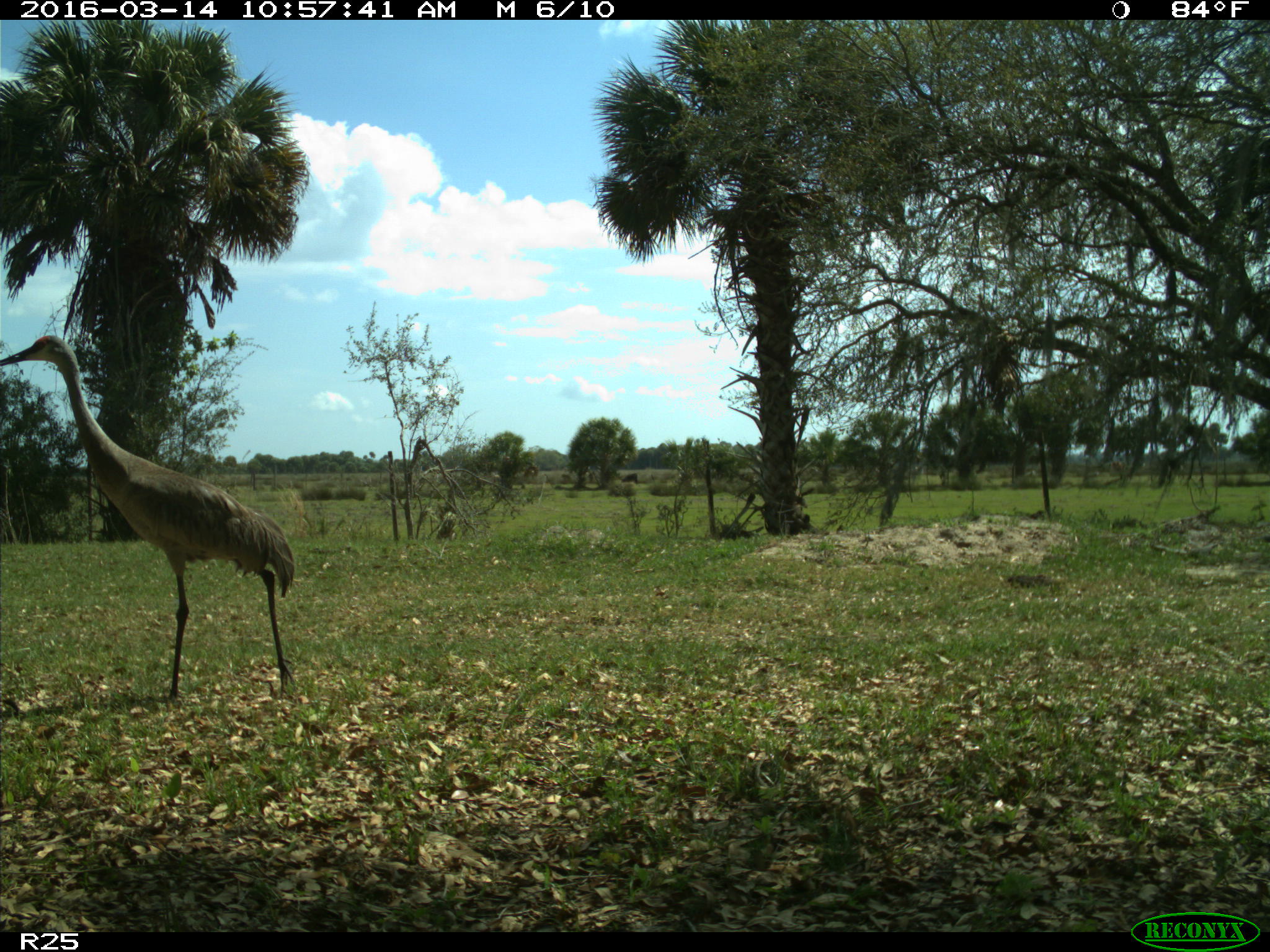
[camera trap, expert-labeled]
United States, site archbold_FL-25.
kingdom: Animalia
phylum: Chordata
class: Aves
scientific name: Aves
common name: birds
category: unidentified bird